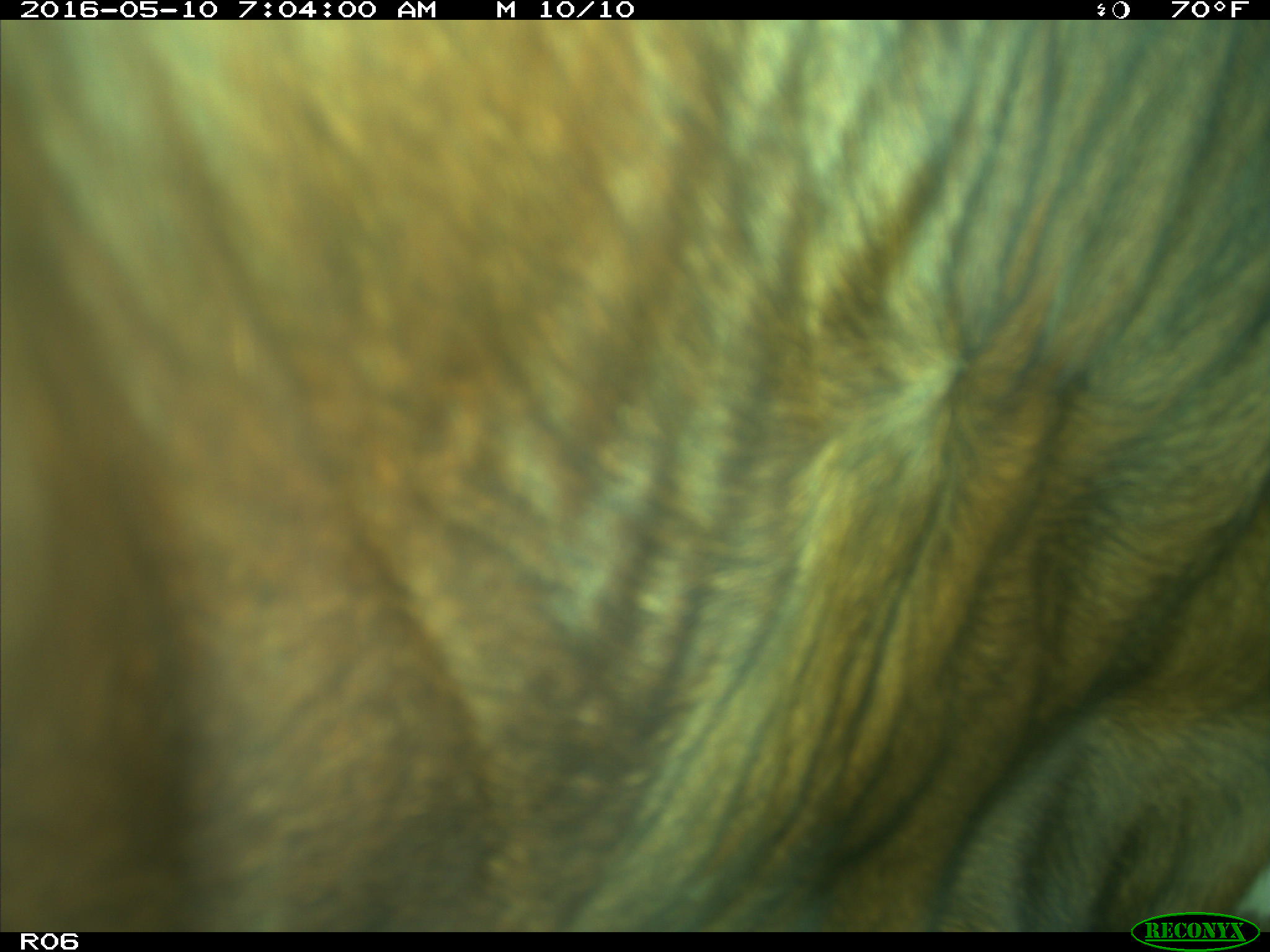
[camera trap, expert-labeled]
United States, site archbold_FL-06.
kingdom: Animalia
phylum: Chordata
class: Mammalia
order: Artiodactyla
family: Bovidae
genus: Bos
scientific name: Bos taurus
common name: domestic cow